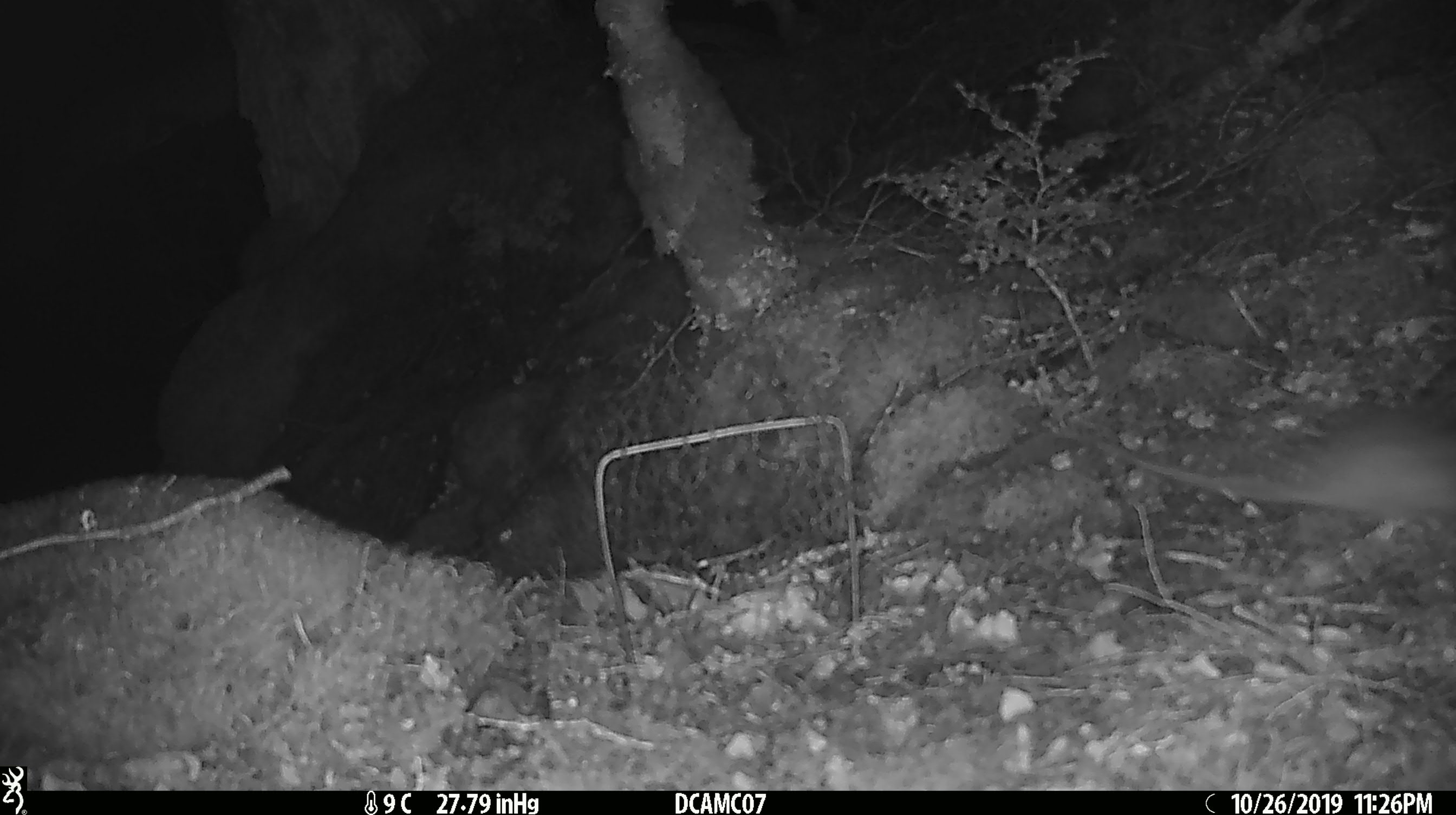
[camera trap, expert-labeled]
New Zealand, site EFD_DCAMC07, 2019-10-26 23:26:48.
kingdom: Animalia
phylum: Chordata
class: Mammalia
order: Rodentia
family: Muridae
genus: Rattus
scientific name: Rattus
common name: rat